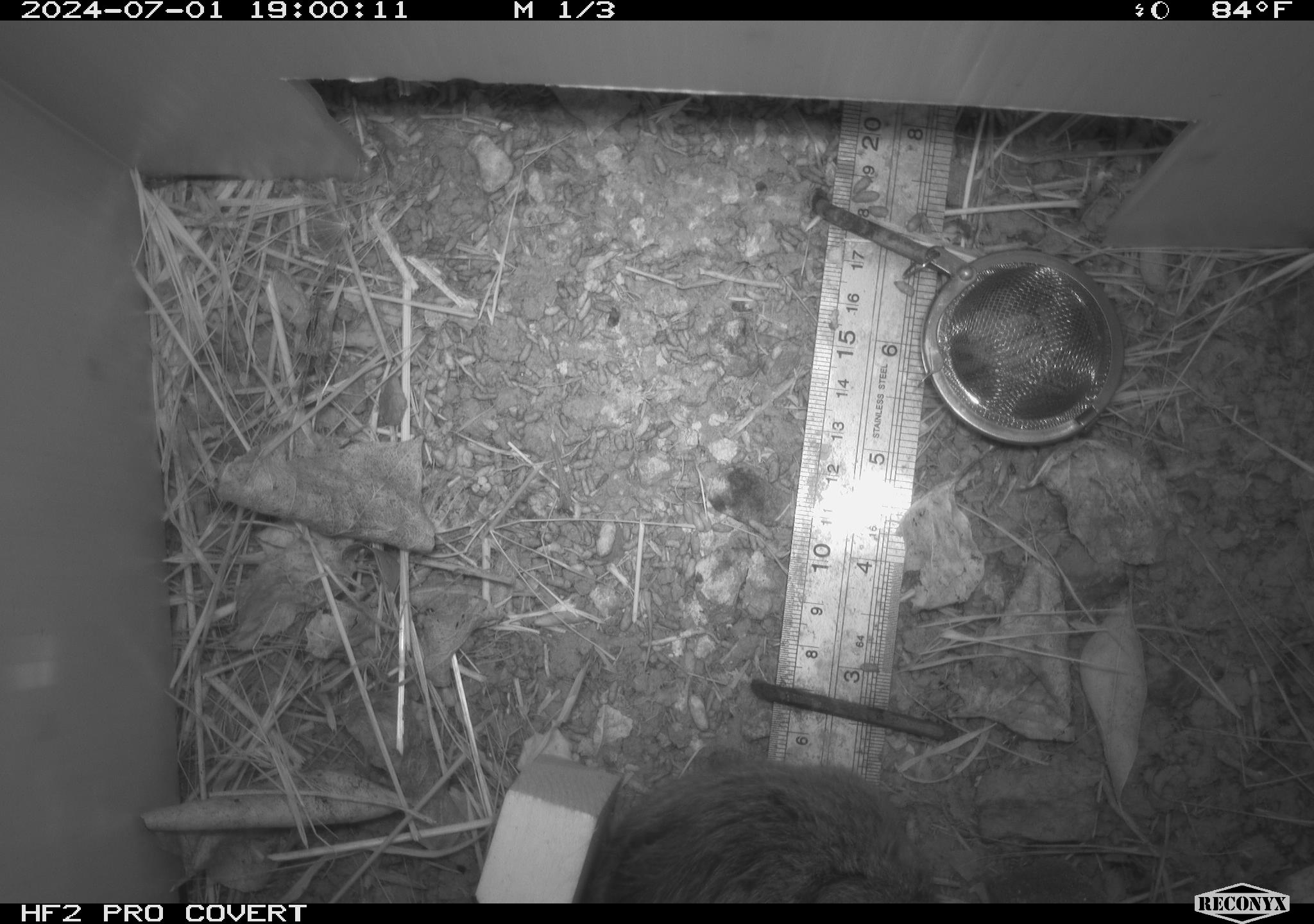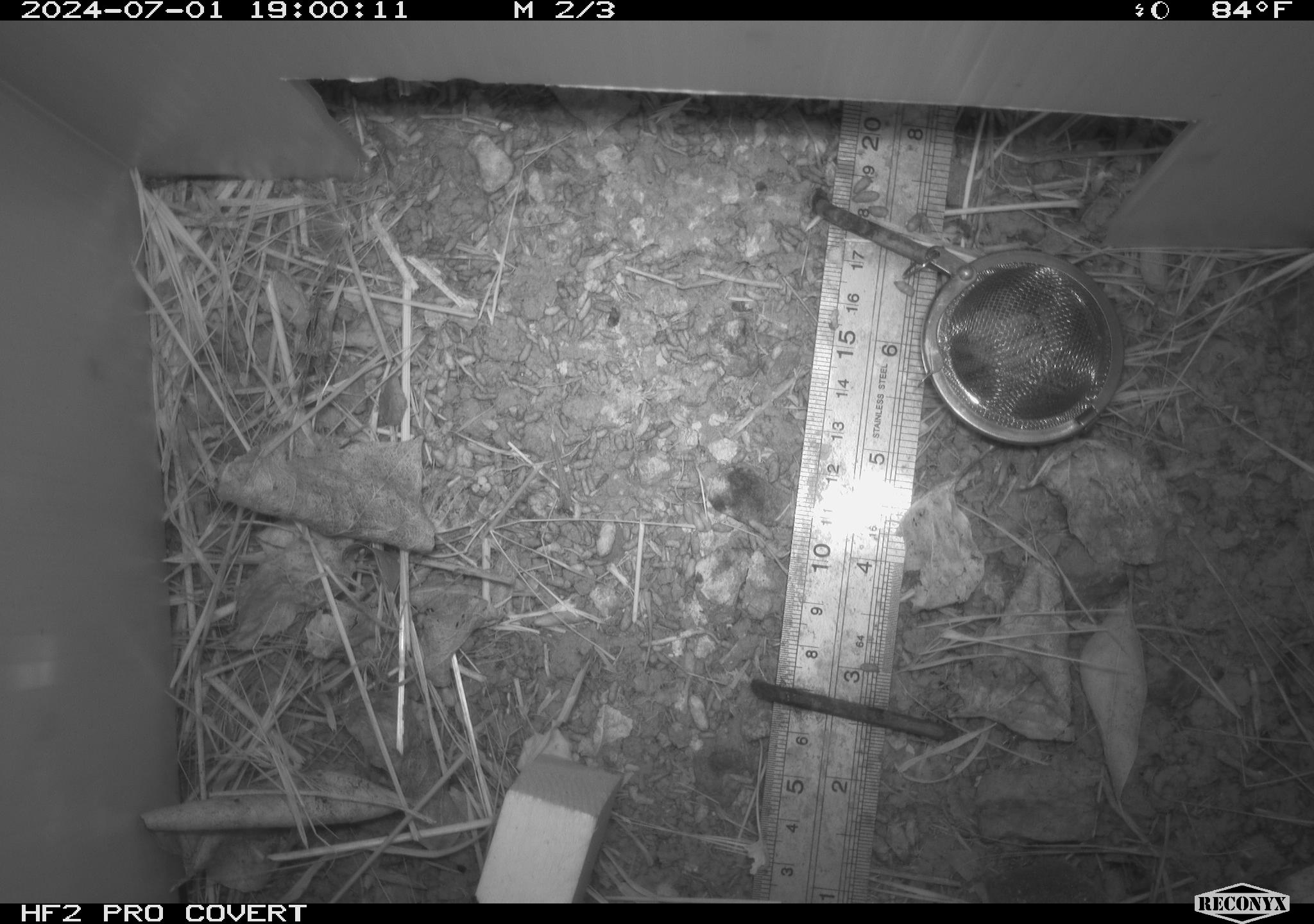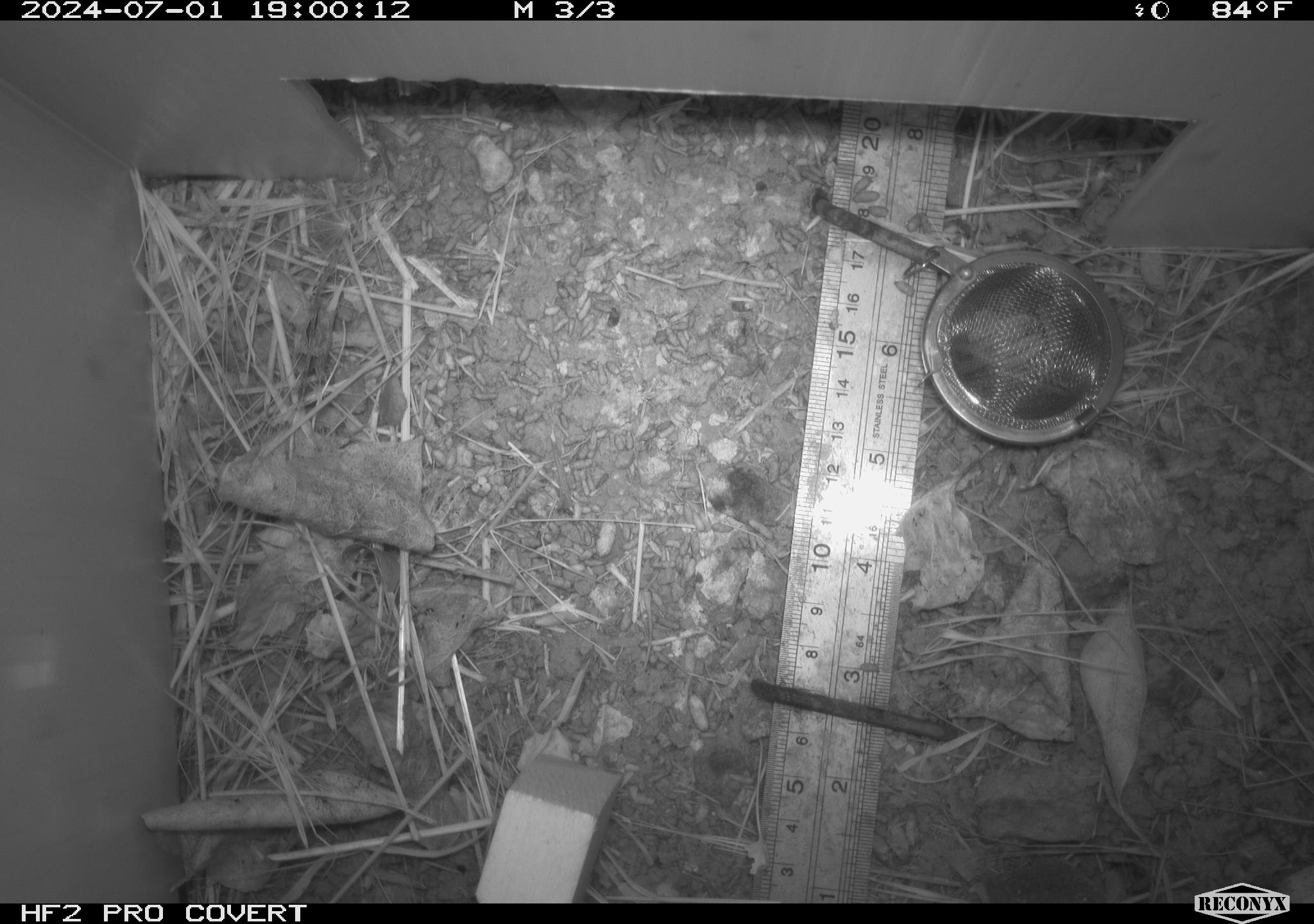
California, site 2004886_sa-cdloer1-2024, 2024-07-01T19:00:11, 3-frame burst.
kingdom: Animalia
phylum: Chordata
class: Mammalia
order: Rodentia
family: Cricetidae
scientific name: Arvicolinae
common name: voles, lemmings, and muskrats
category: arvicolinae subfamily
Arvicolinae subfamily (voles, lemmings, and muskrats) (Arvicolinae).